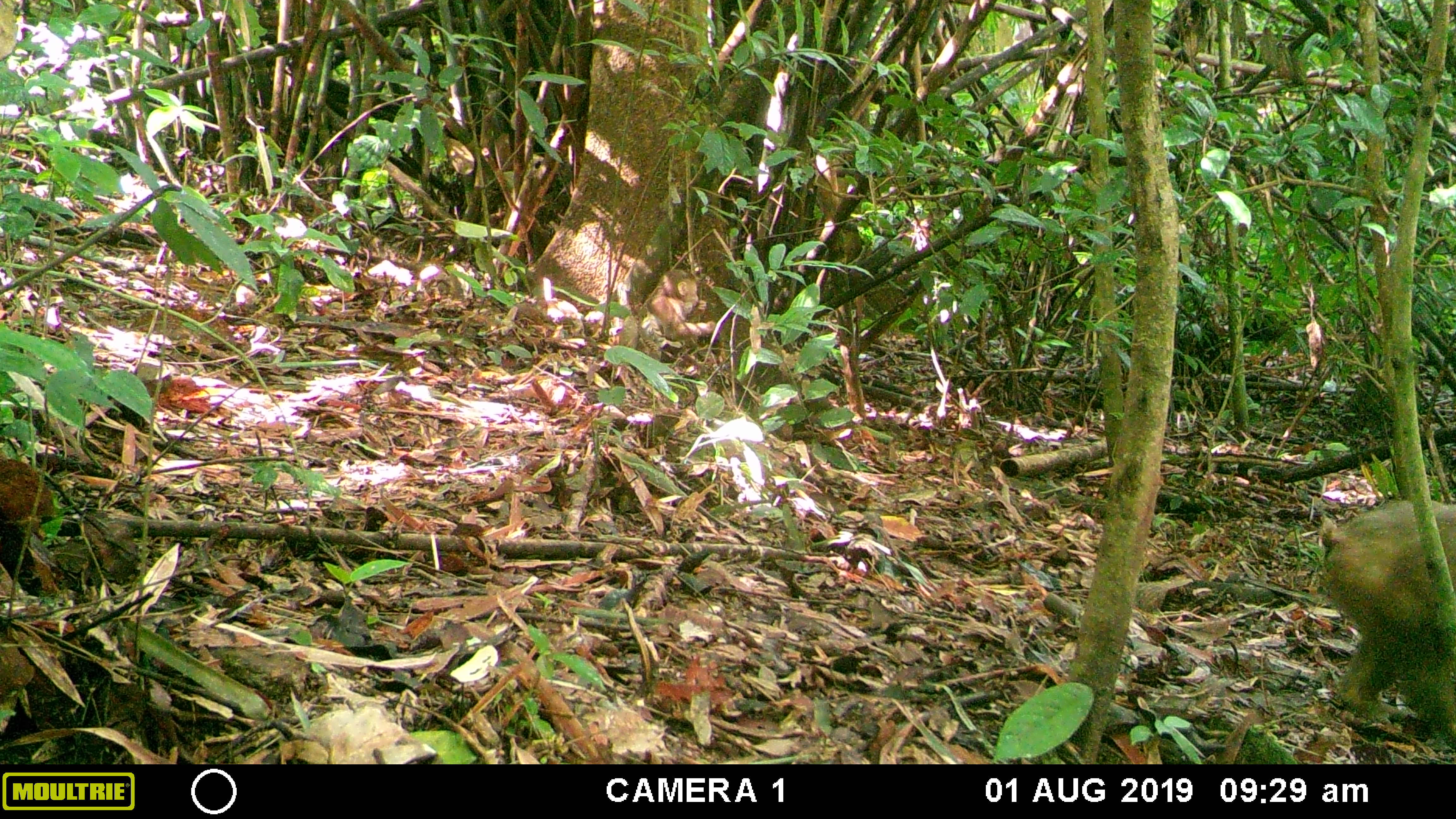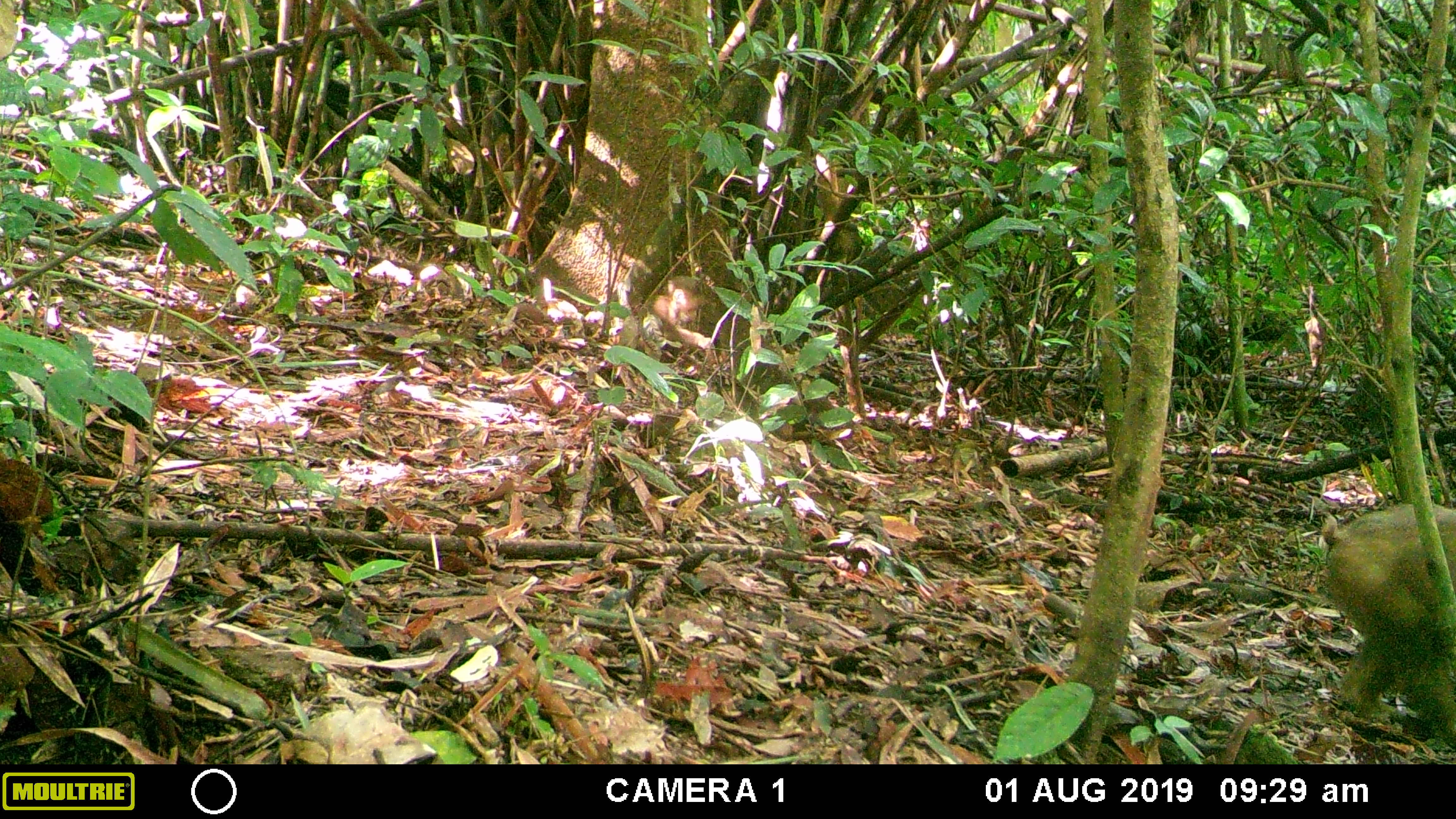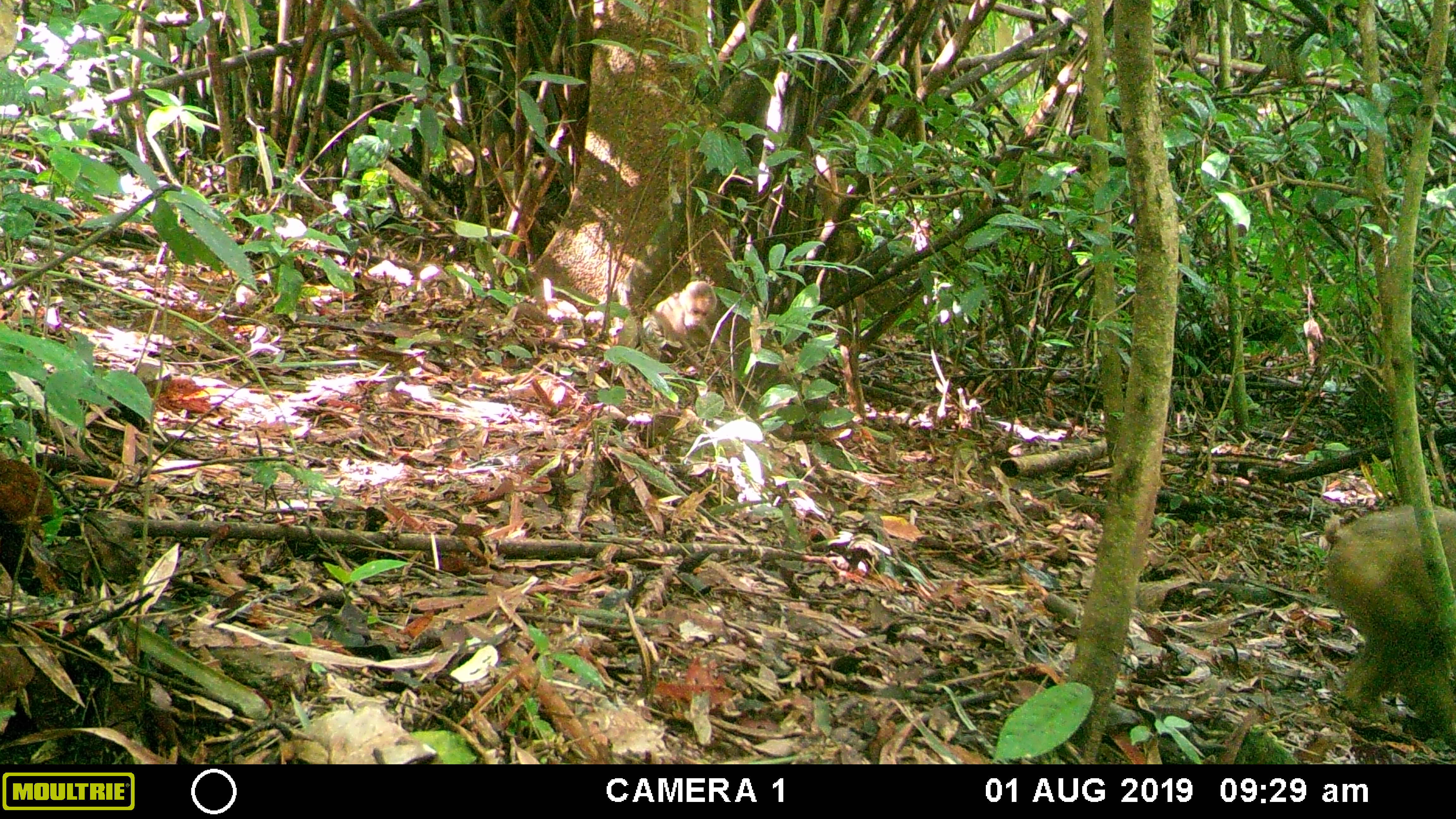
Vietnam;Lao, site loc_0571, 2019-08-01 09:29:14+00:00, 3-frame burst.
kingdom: Animalia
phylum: Chordata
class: Mammalia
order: Primates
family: Cercopithecidae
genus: Macaca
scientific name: Macaca arctoides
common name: stump-tailed macaque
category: stump tailed macaque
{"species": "stump tailed macaque (stump-tailed macaque) (Macaca arctoides)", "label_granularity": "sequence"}